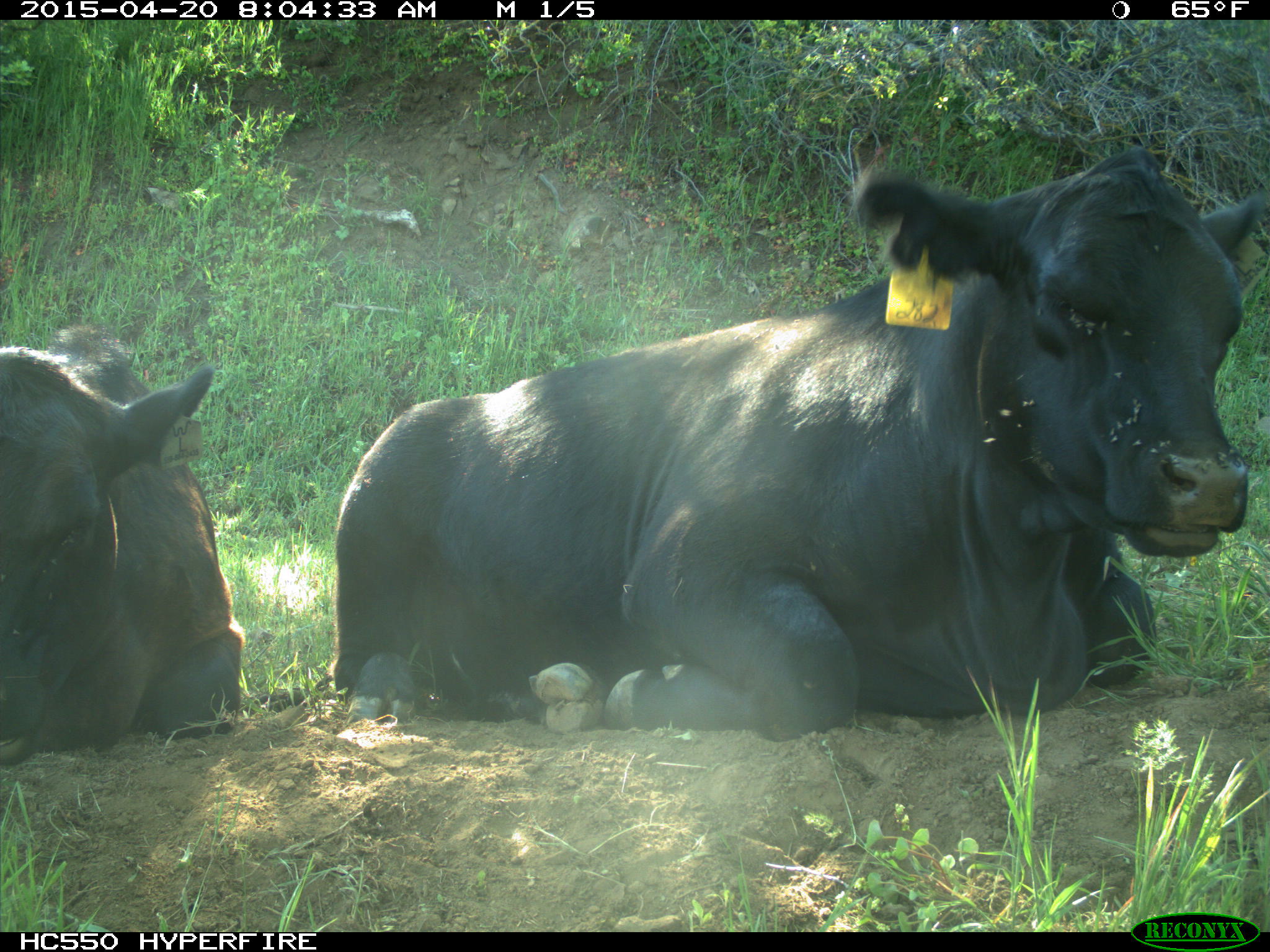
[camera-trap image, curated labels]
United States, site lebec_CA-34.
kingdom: Animalia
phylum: Chordata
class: Mammalia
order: Artiodactyla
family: Bovidae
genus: Bos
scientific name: Bos taurus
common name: domestic cow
Bos taurus (domestic cow).